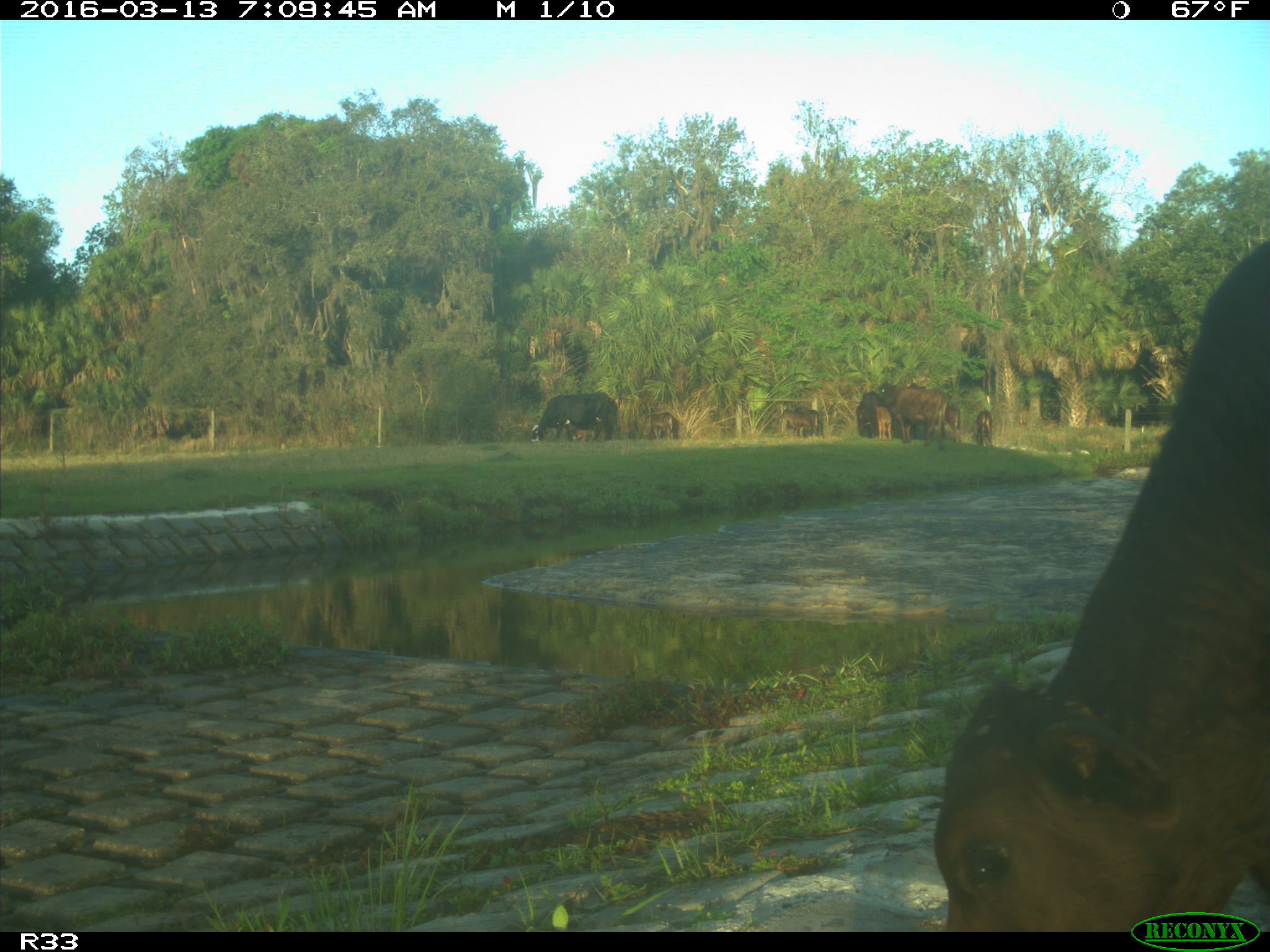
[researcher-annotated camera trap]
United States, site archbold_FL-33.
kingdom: Animalia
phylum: Chordata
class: Mammalia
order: Artiodactyla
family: Bovidae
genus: Bos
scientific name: Bos taurus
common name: domestic cow